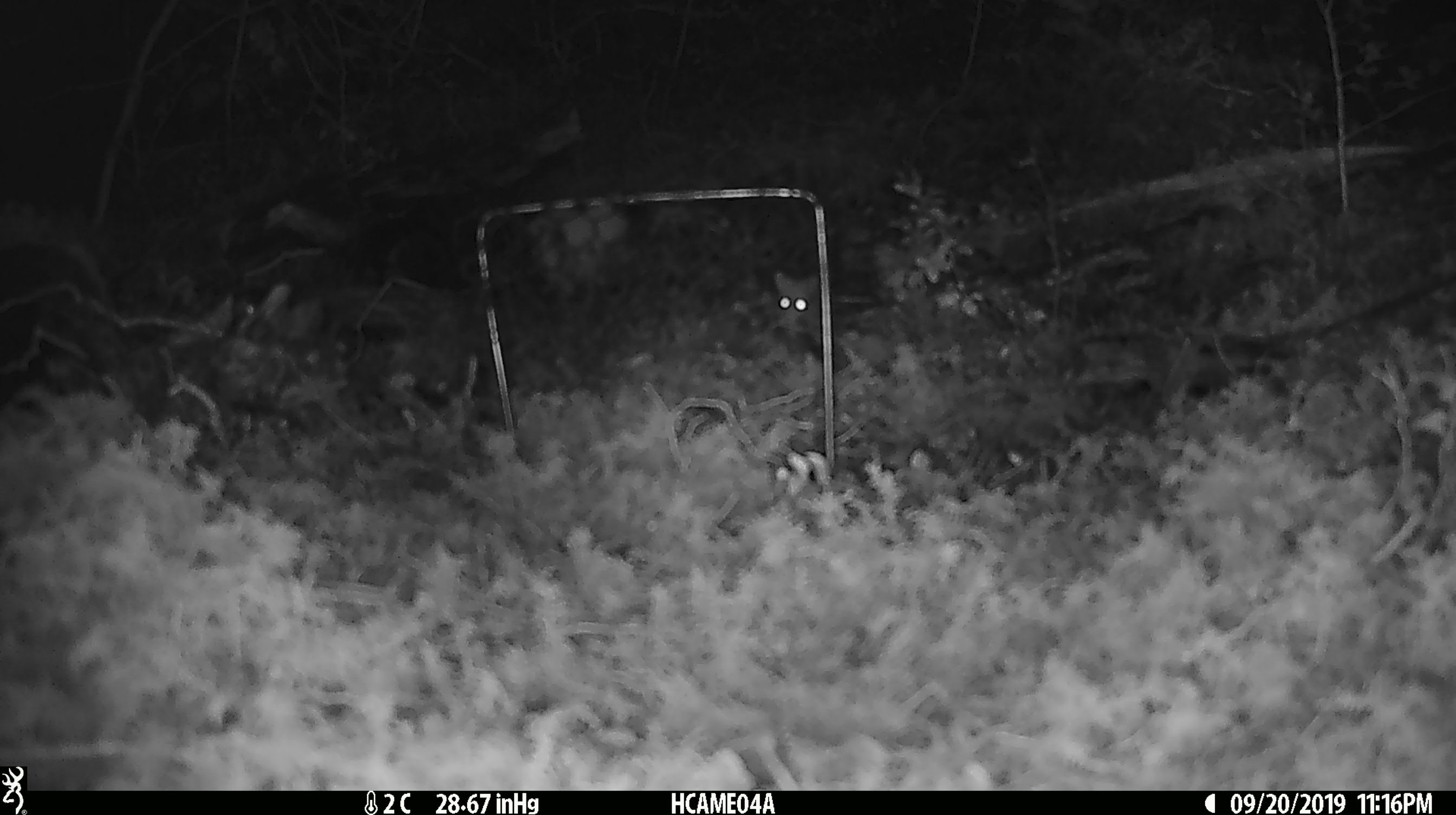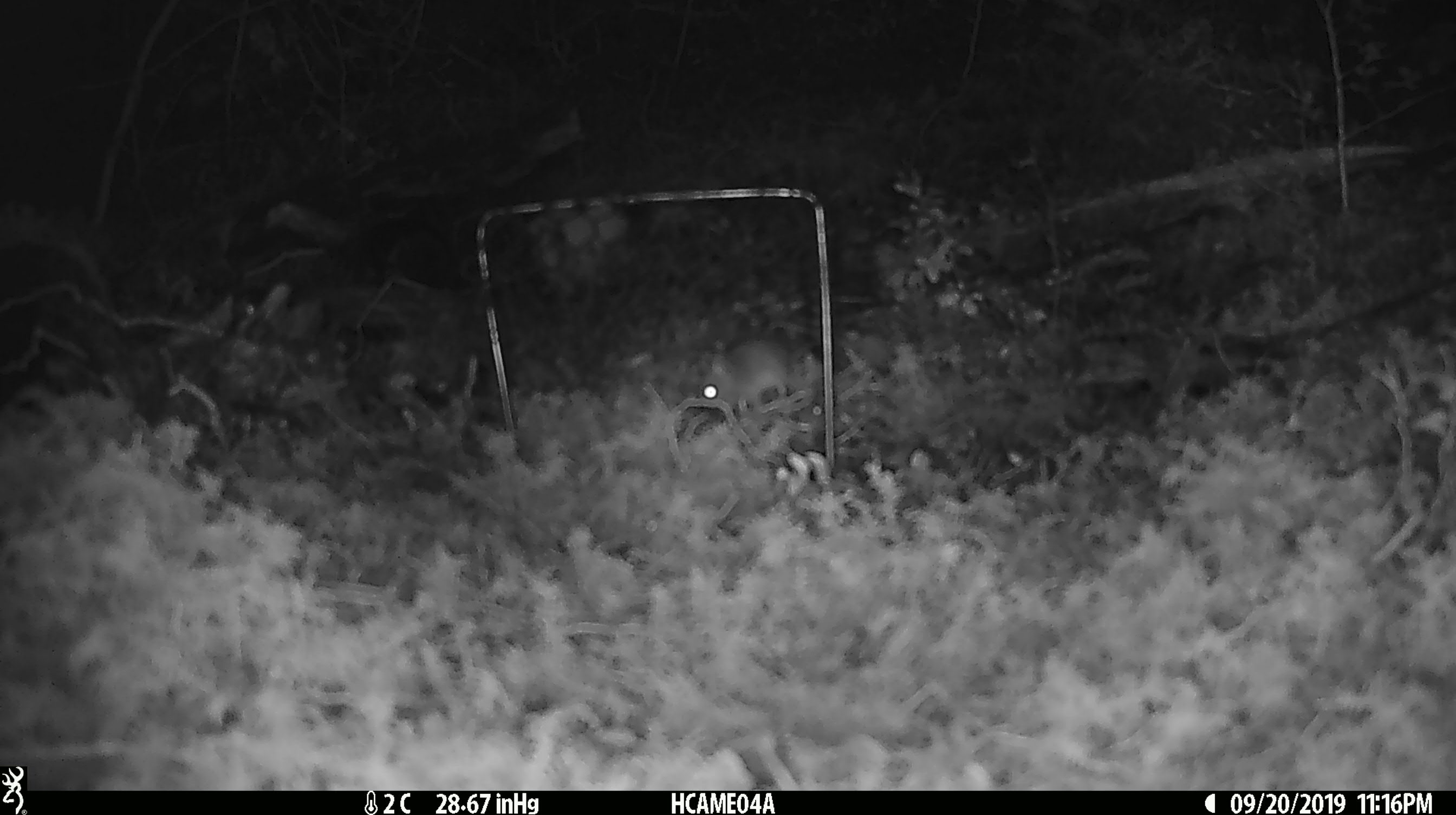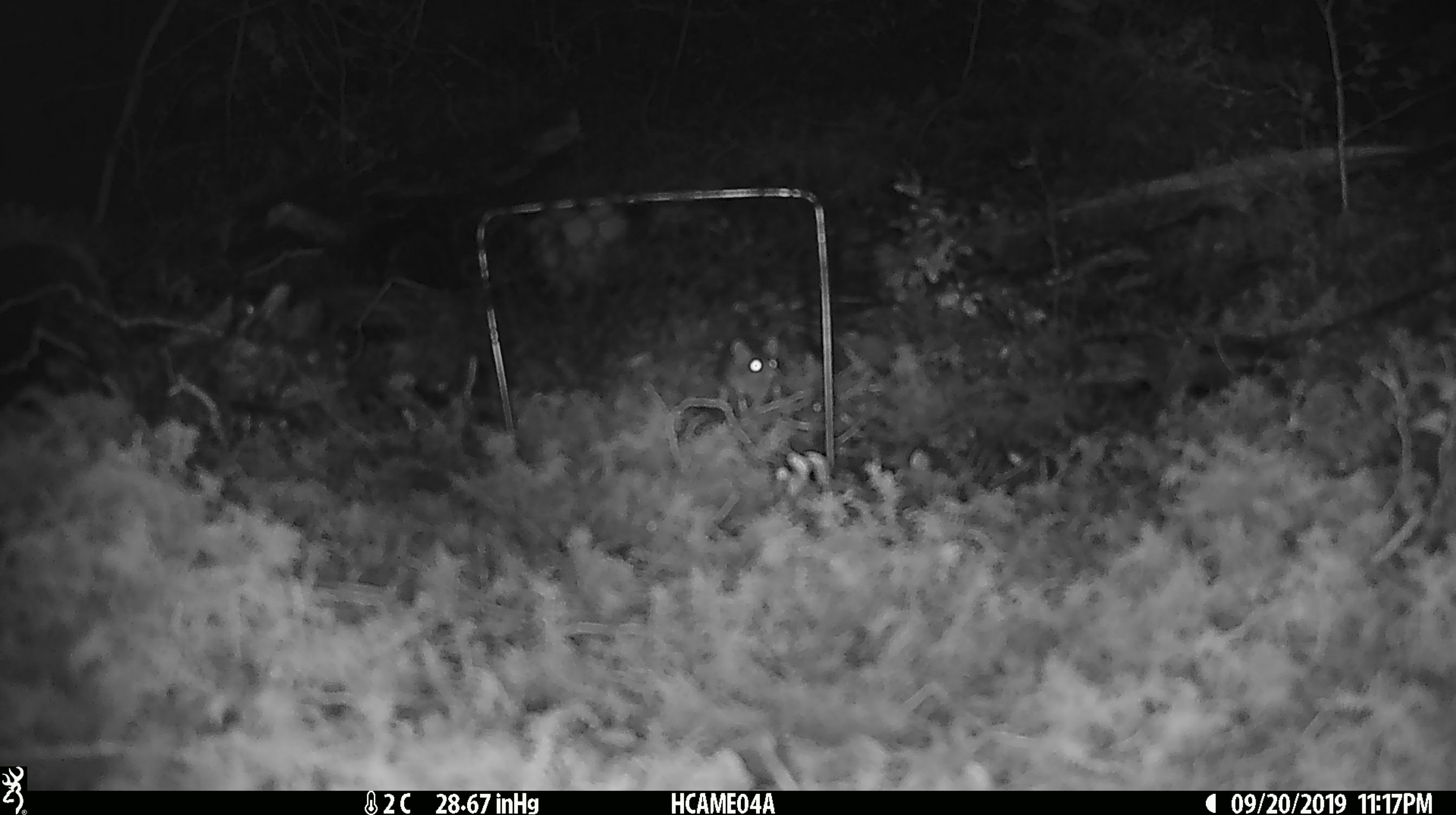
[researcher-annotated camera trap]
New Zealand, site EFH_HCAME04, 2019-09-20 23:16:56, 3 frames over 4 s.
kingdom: Animalia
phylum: Chordata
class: Mammalia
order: Rodentia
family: Muridae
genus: Mus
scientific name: Mus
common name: mouse